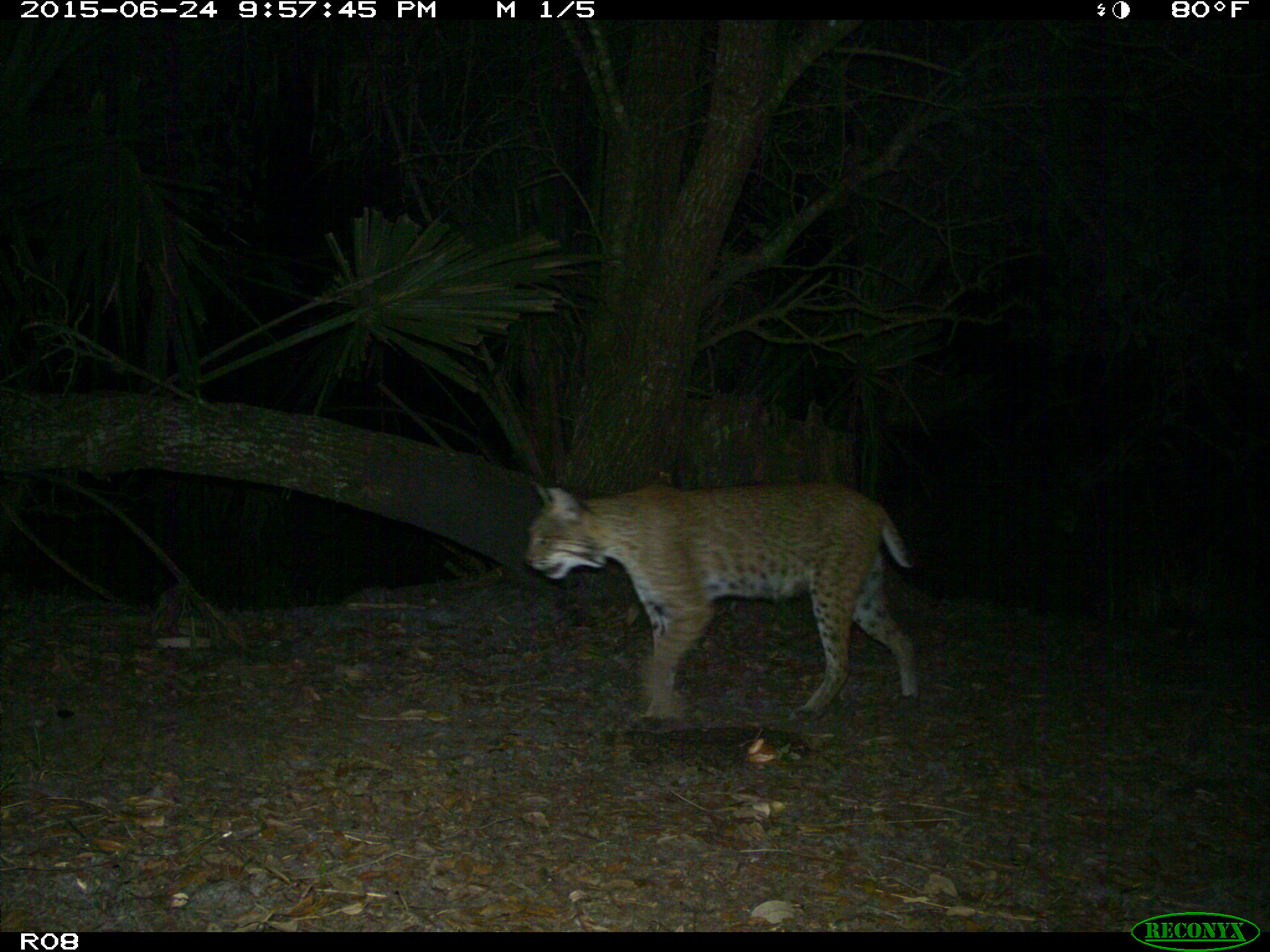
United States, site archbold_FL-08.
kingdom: Animalia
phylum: Chordata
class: Mammalia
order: Carnivora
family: Felidae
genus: Lynx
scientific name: Lynx rufus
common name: bobcat